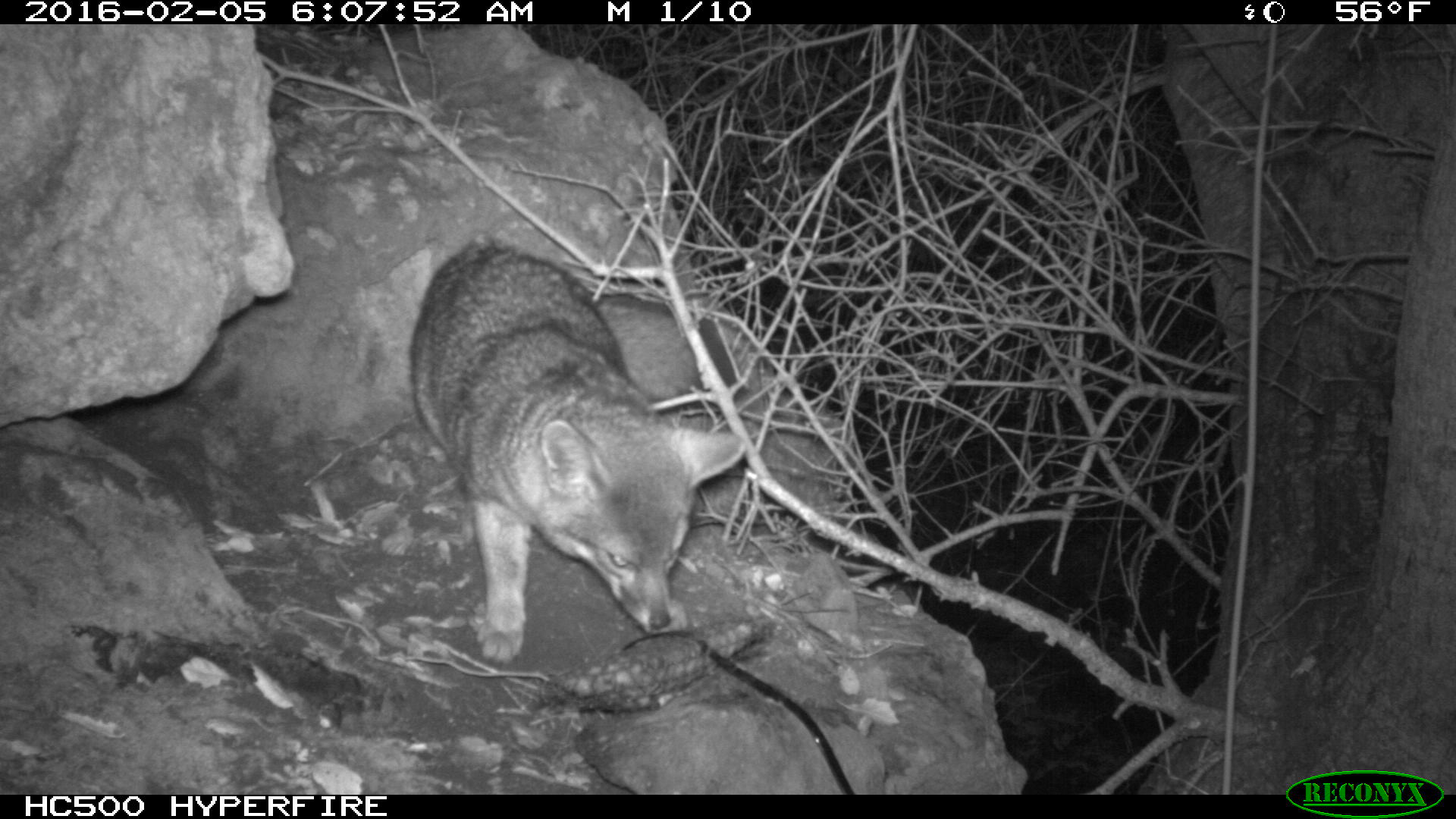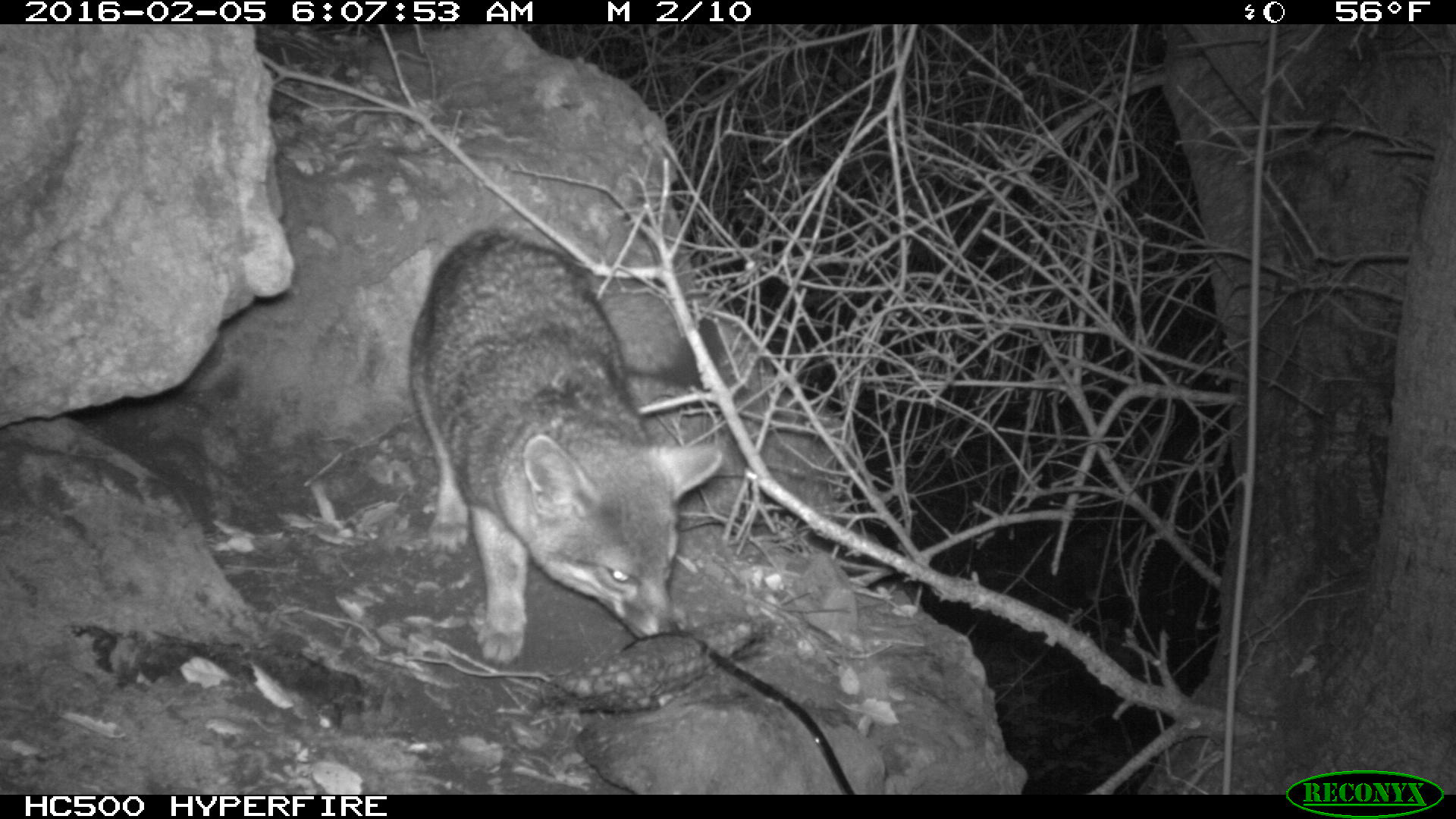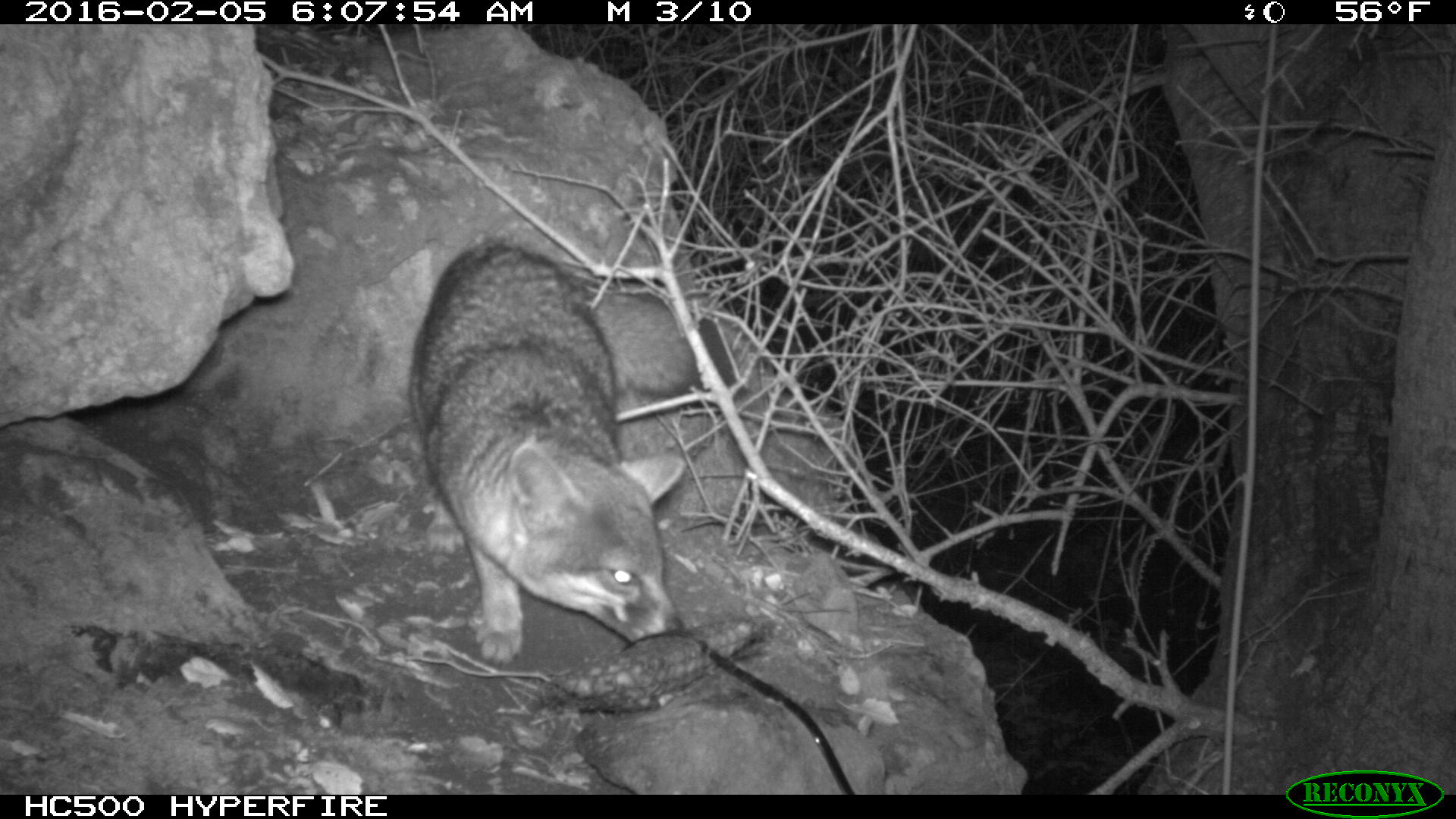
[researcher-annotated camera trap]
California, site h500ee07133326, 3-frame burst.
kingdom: Animalia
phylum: Chordata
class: Mammalia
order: Carnivora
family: Canidae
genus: Urocyon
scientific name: Urocyon littoralis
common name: island fox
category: fox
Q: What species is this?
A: Fox (island fox) (Urocyon littoralis).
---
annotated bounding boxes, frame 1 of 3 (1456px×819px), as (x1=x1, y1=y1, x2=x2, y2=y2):
fox: (x1=406, y1=229, x2=747, y2=668)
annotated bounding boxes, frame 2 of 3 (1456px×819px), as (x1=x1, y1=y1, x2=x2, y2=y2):
fox: (x1=412, y1=229, x2=724, y2=667)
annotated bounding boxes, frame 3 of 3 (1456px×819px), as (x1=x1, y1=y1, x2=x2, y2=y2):
fox: (x1=406, y1=241, x2=704, y2=661)